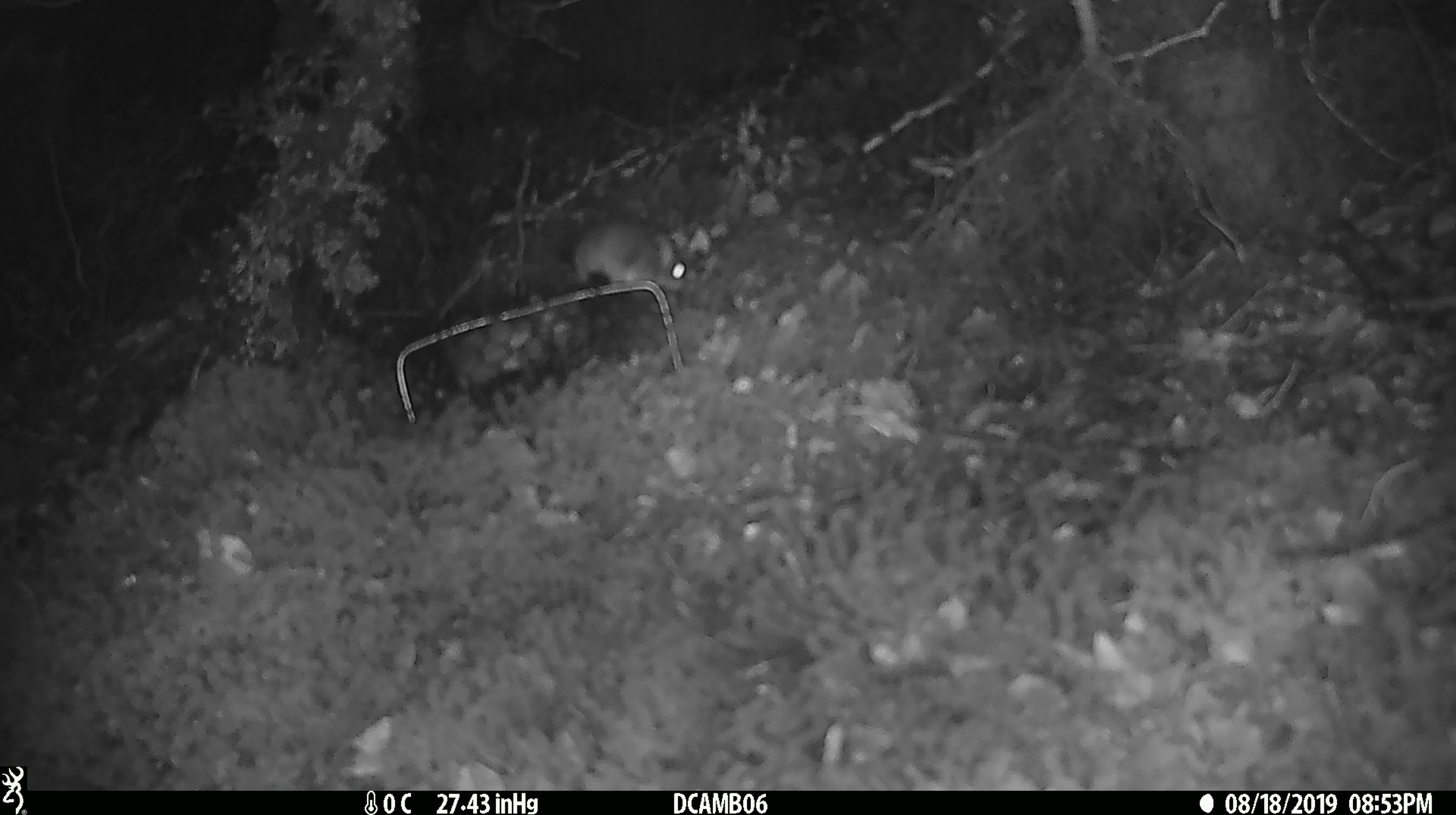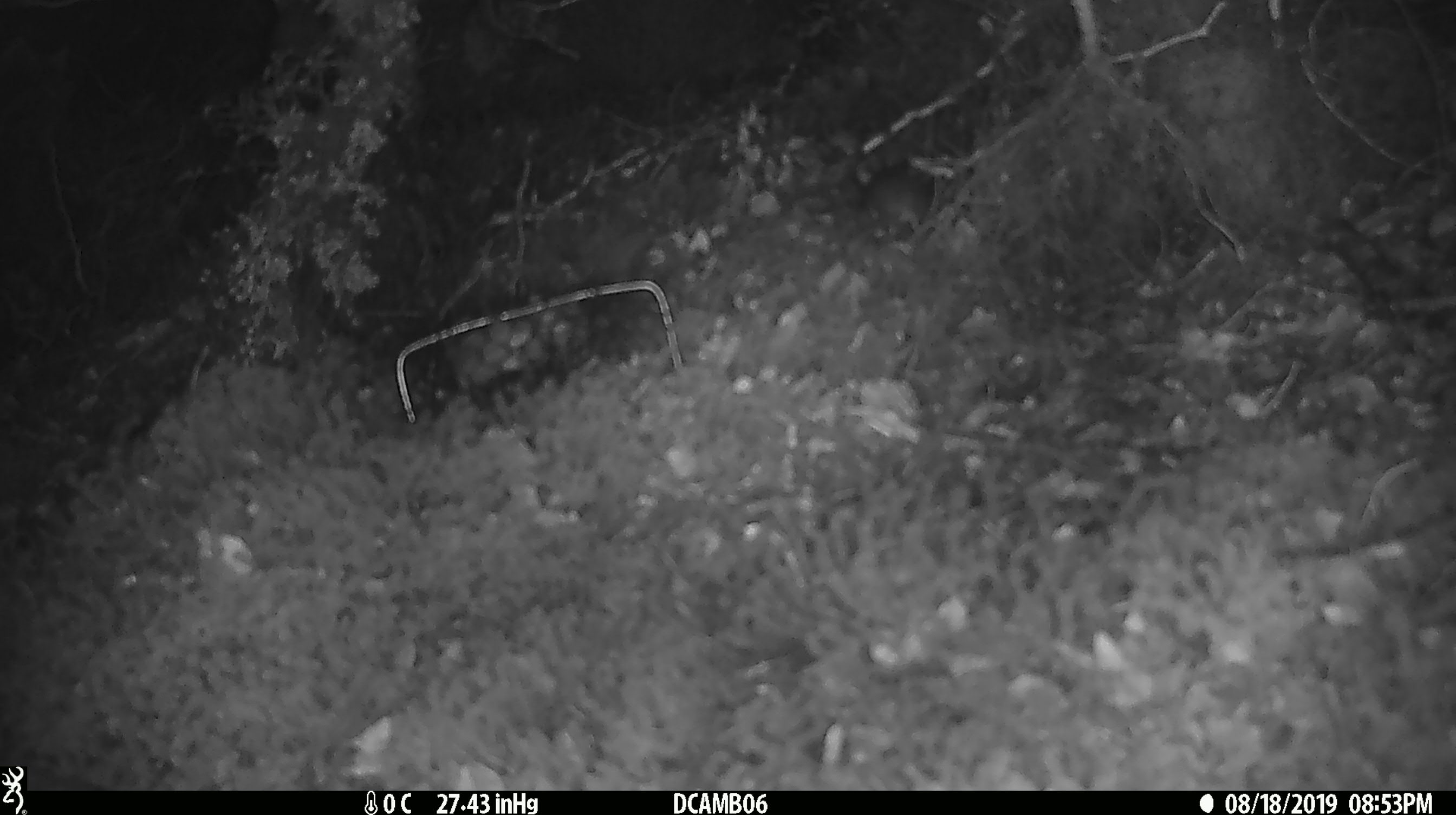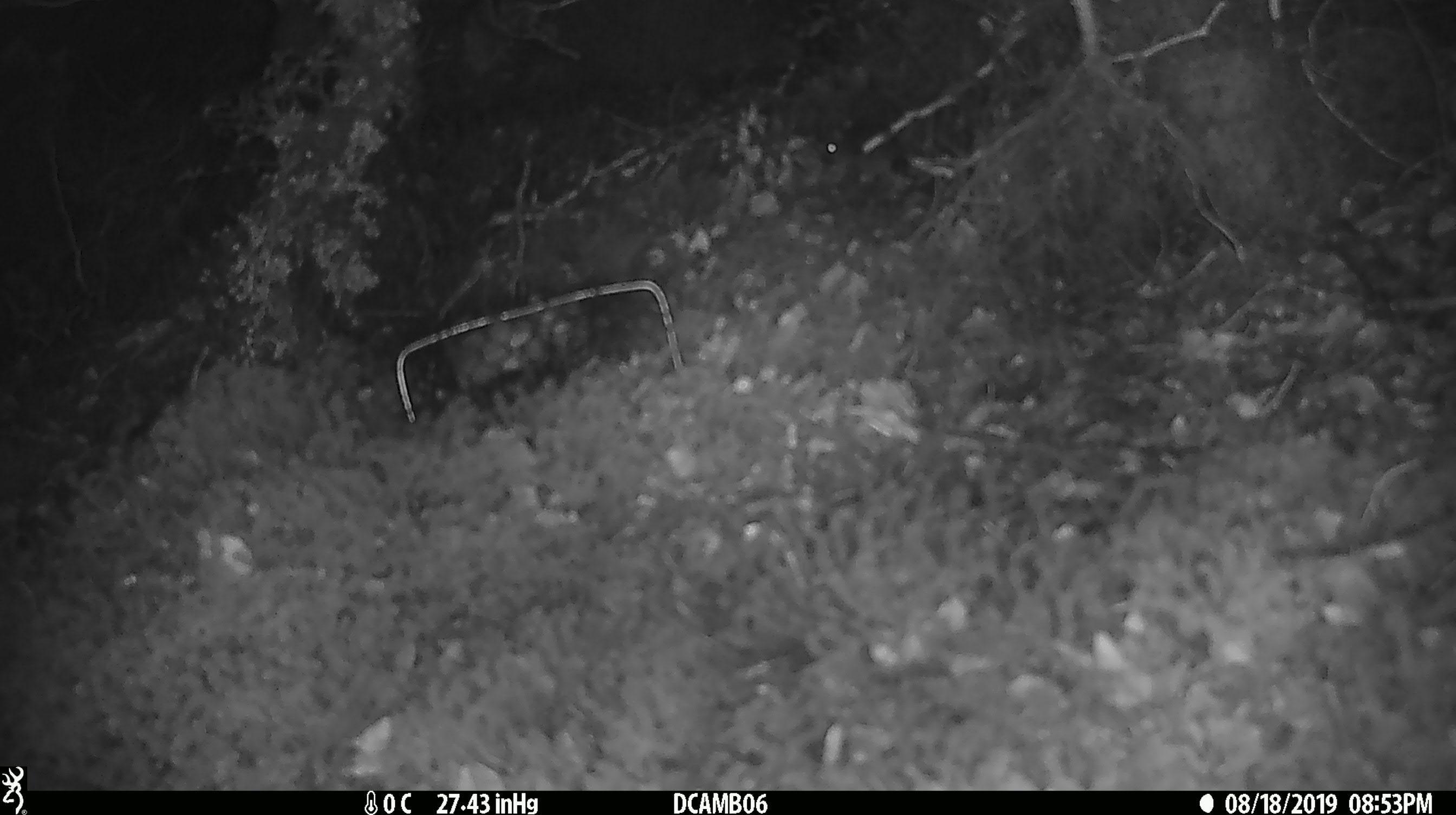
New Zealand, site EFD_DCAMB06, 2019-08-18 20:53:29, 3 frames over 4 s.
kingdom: Animalia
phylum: Chordata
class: Mammalia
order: Rodentia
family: Muridae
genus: Mus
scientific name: Mus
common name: mouse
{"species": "mouse (Mus)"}